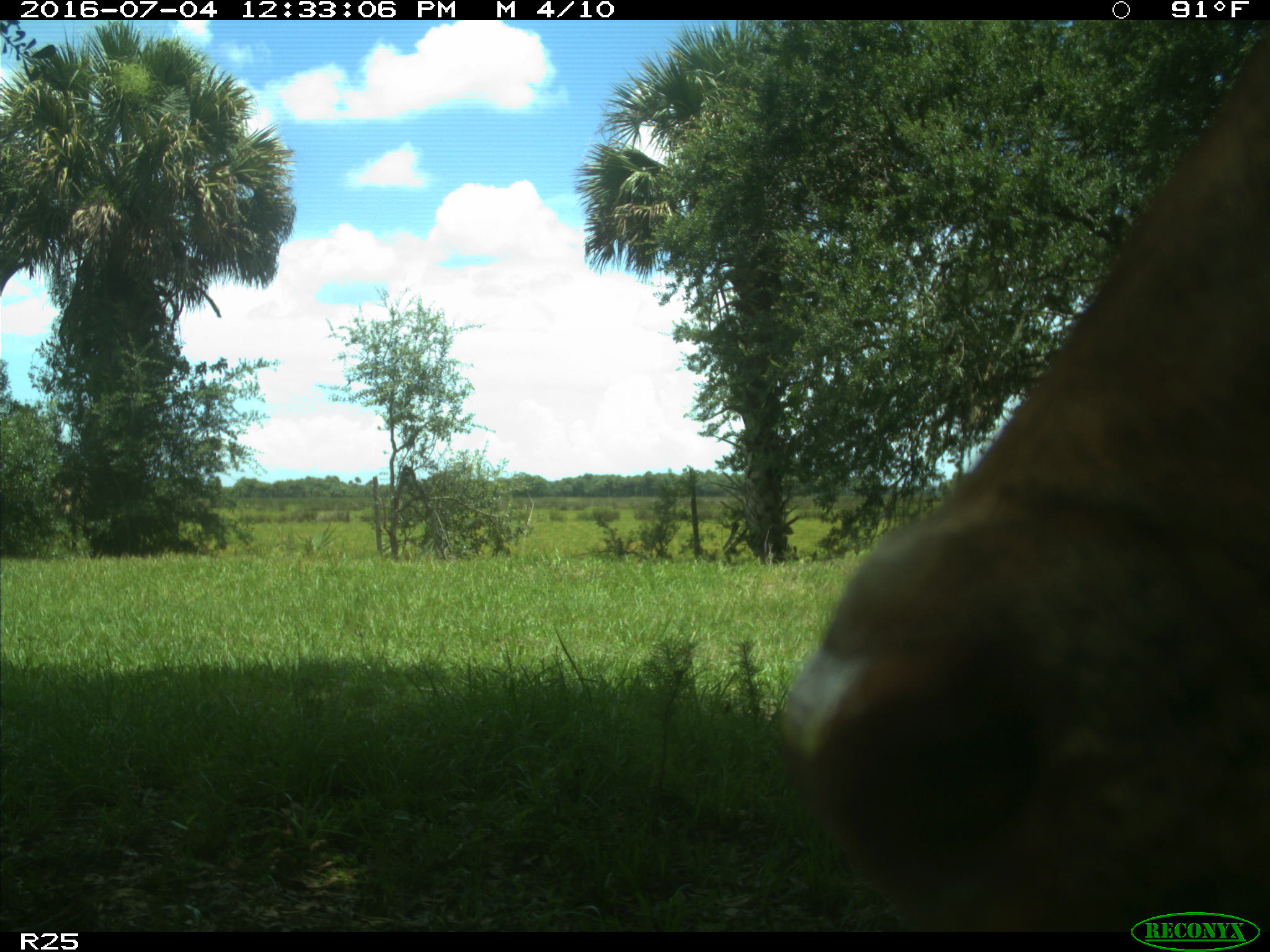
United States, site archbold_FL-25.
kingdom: Animalia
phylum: Chordata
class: Mammalia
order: Artiodactyla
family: Bovidae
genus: Bos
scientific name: Bos taurus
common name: domestic cow